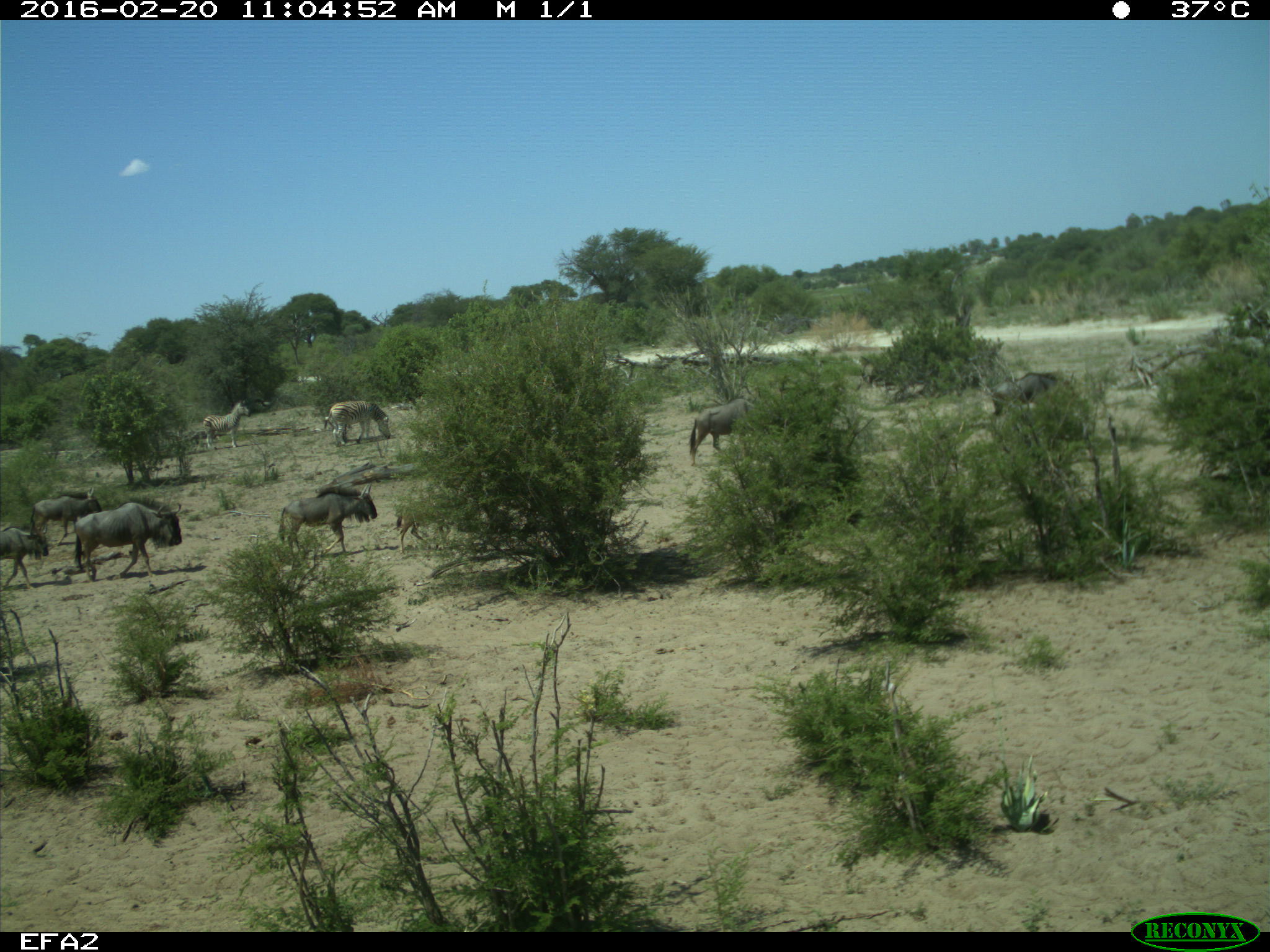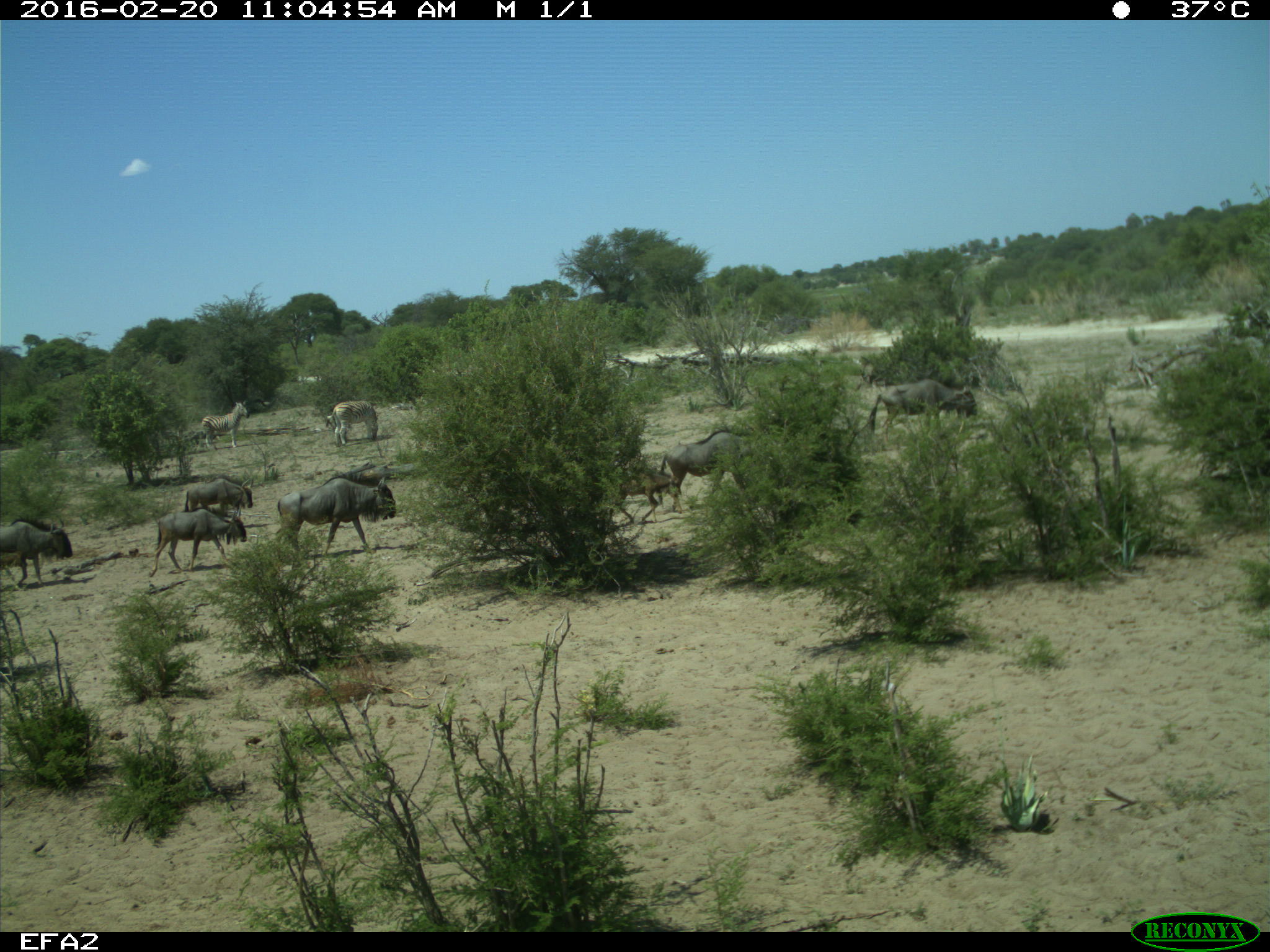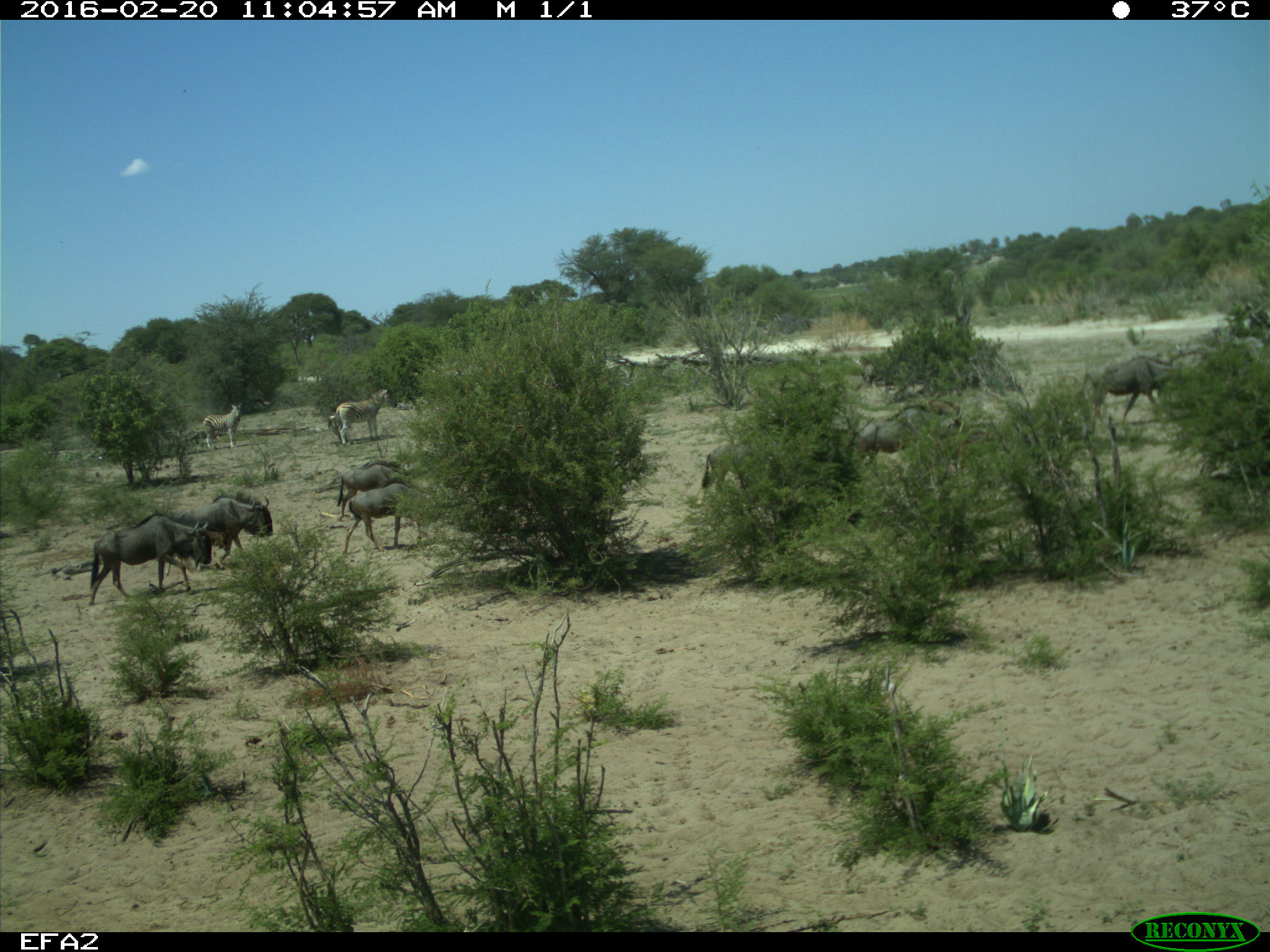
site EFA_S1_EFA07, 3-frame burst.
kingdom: Animalia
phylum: Chordata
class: Mammalia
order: Artiodactyla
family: Bovidae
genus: Connochaetes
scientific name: Connochaetes taurinus taurinus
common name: blue wildebeest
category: wildebeestblue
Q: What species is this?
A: Wildebeestblue (blue wildebeest) (Connochaetes taurinus taurinus).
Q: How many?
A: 7.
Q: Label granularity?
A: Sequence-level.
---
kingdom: Animalia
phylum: Chordata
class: Mammalia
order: Perissodactyla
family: Equidae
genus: Equus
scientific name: Equus quagga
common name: plains zebra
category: zebraplains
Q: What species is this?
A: Zebraplains (plains zebra) (Equus quagga).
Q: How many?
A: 2.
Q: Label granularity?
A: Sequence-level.